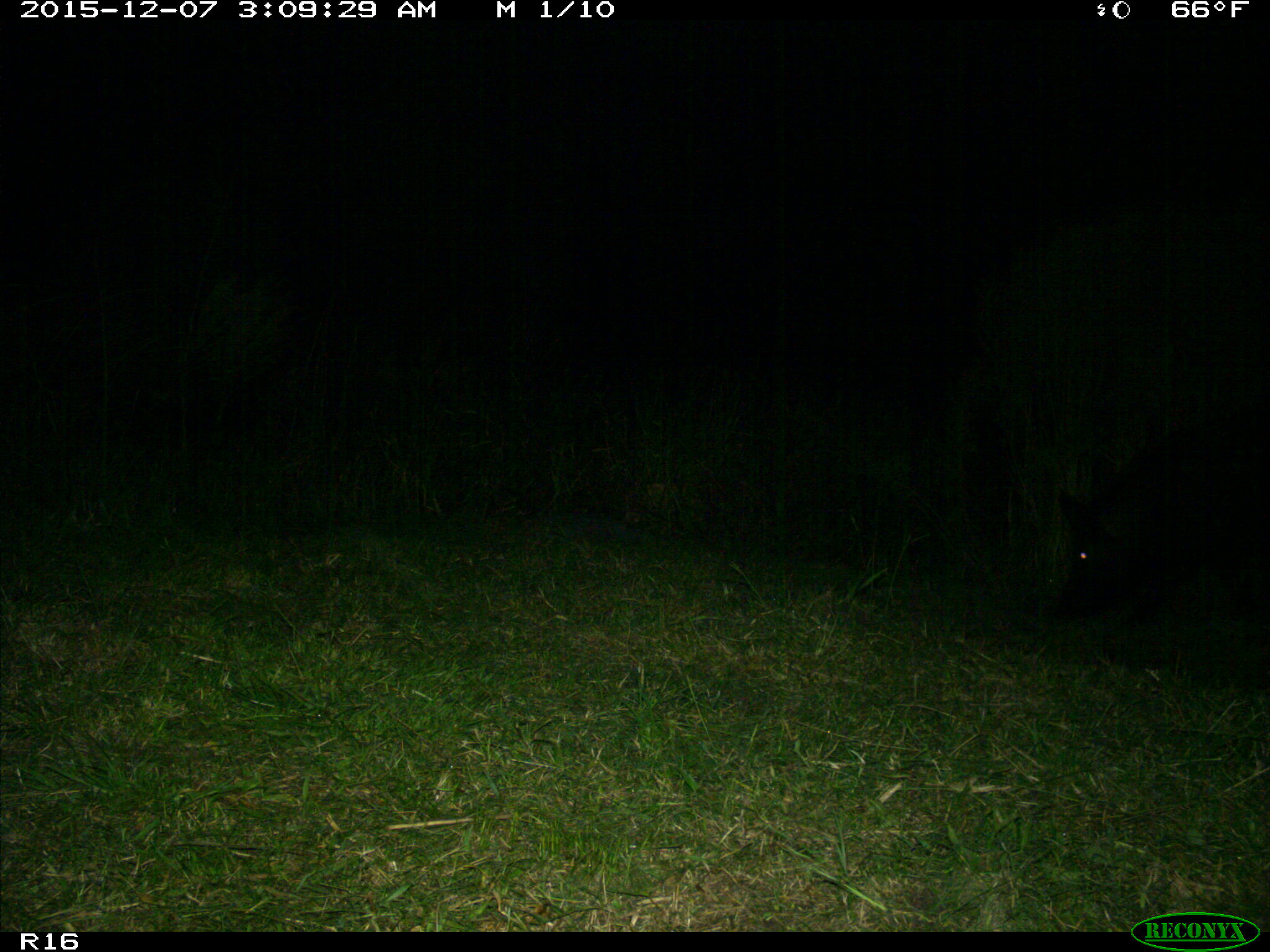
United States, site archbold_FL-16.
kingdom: Animalia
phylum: Chordata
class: Mammalia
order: Artiodactyla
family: Suidae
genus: Sus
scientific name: Sus scrofa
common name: wild boar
Sus scrofa (wild boar).